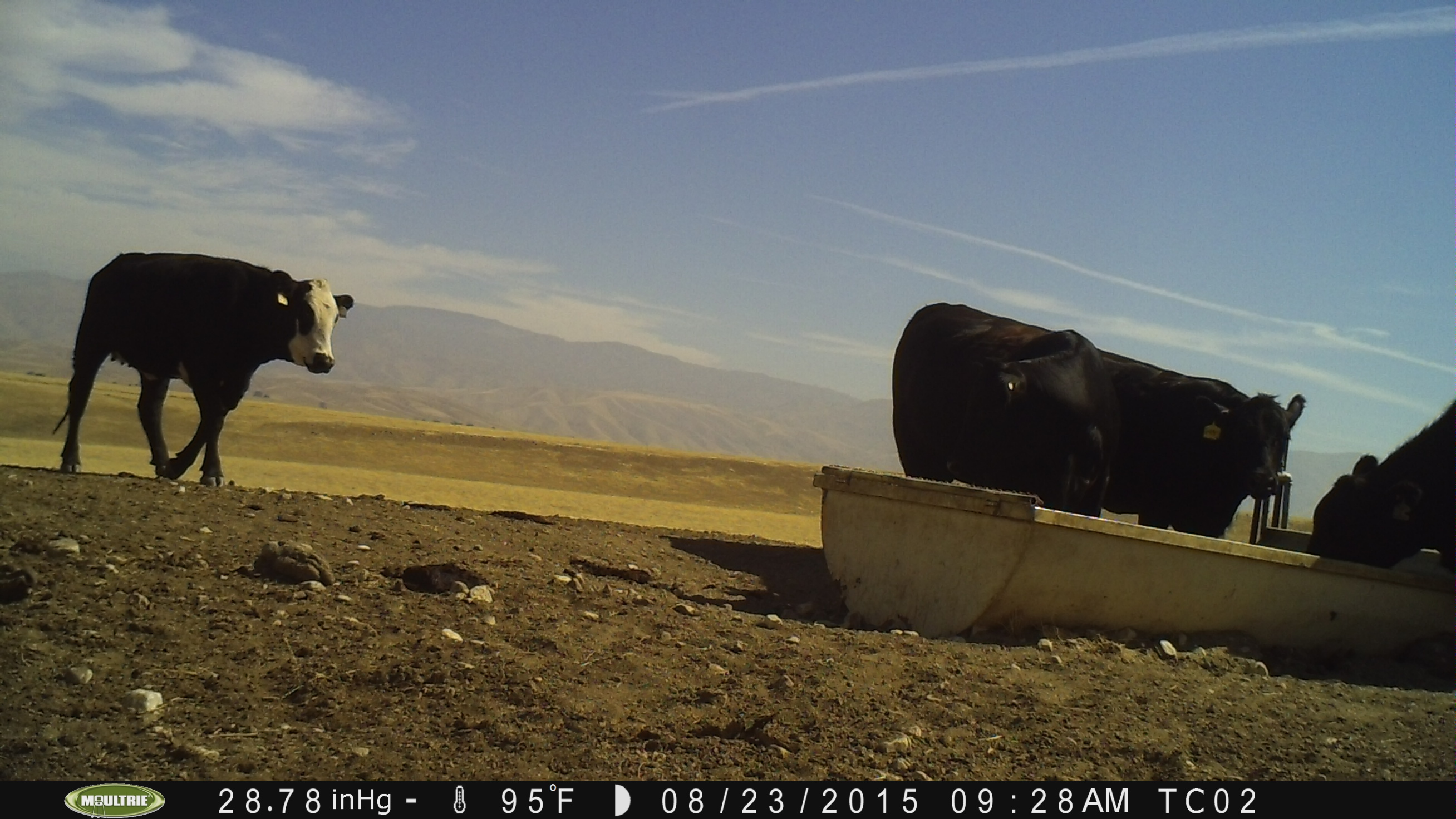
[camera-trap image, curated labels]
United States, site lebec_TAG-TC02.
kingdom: Animalia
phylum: Chordata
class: Mammalia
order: Artiodactyla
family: Bovidae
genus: Bos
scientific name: Bos taurus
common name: domestic cow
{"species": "Bos taurus (domestic cow)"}